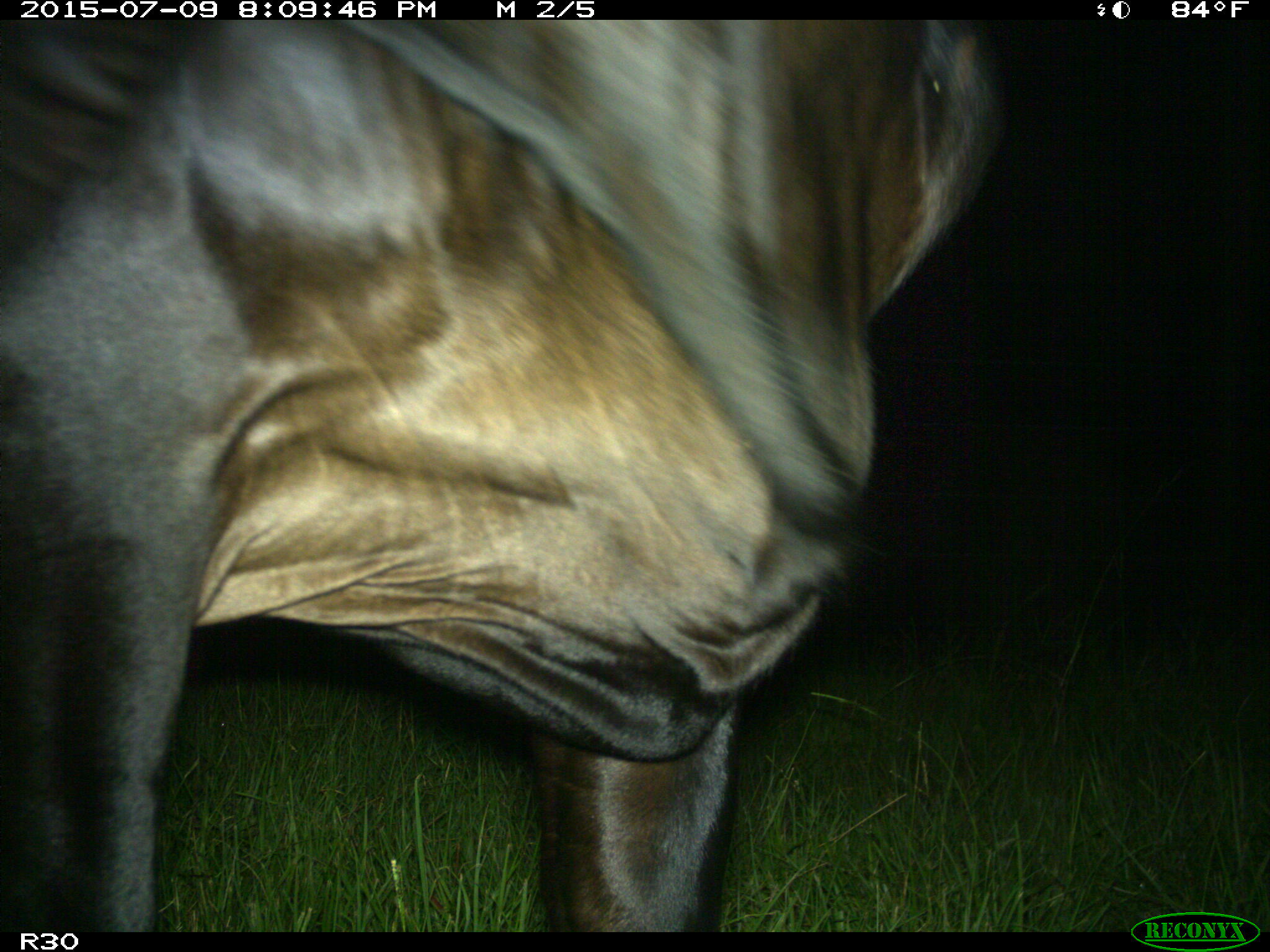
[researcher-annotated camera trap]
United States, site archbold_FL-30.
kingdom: Animalia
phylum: Chordata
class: Mammalia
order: Artiodactyla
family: Bovidae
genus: Bos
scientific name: Bos taurus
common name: domestic cow